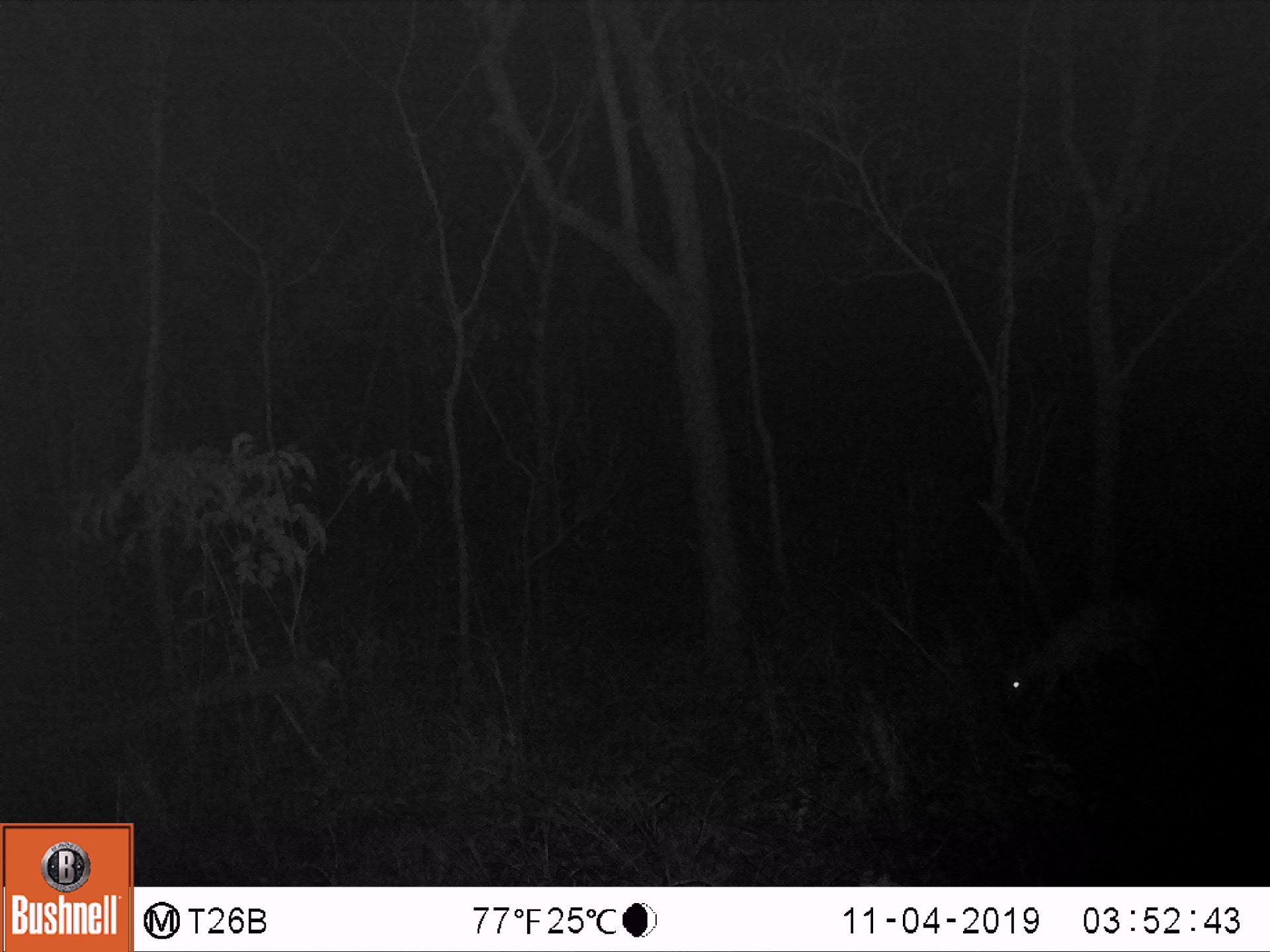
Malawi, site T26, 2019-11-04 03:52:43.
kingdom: Animalia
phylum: Chordata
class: Mammalia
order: Artiodactyla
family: Bovidae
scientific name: Antilopinae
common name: small antelope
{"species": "small antelope (Antilopinae)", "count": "1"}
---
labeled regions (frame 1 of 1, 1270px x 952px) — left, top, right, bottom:
small antelope: 989, 589, 1177, 715